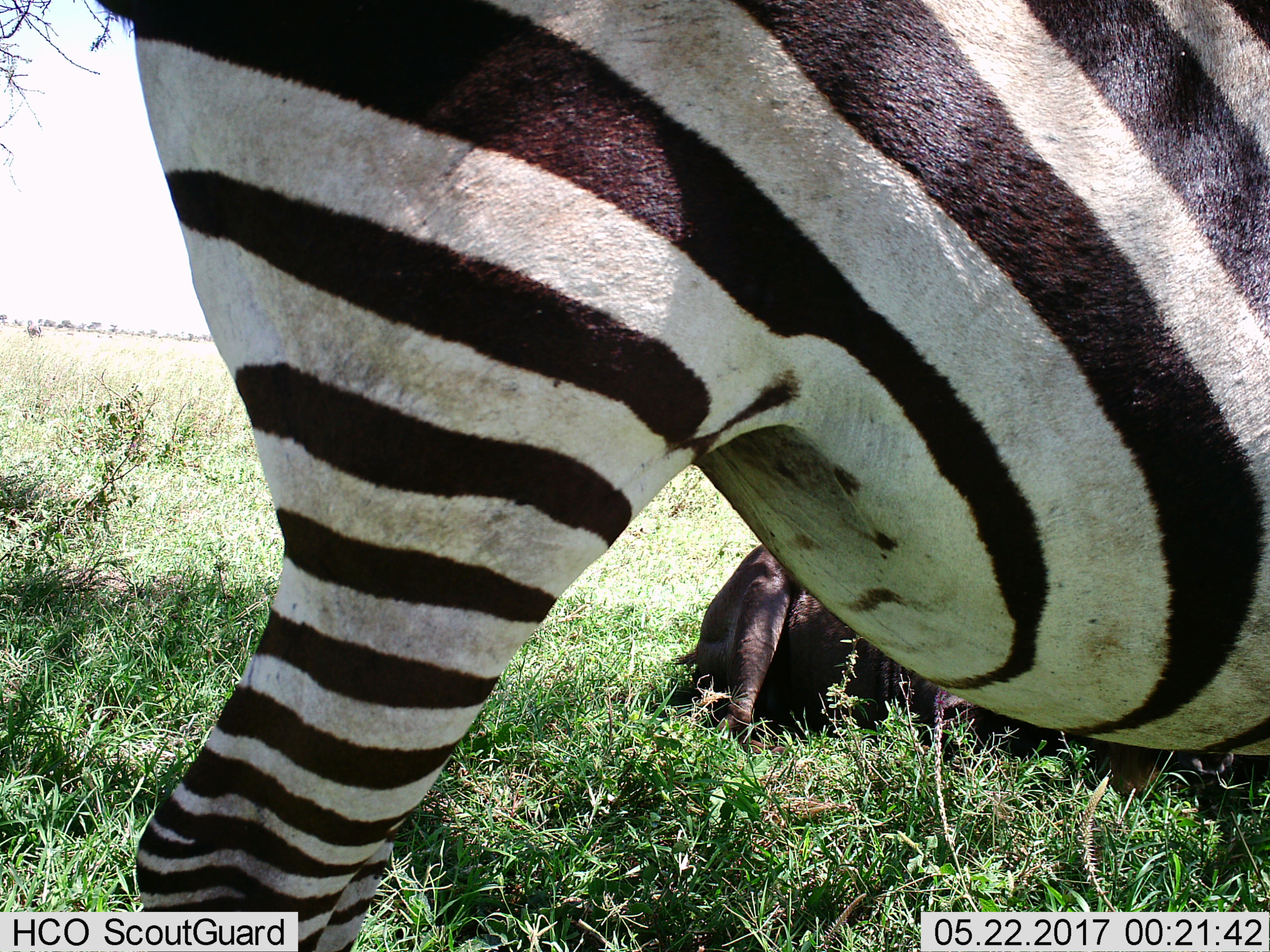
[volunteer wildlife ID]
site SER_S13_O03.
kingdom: Animalia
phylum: Chordata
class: Mammalia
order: Perissodactyla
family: Equidae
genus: Equus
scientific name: Equus quagga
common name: plains zebra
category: zebraplains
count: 1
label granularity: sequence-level